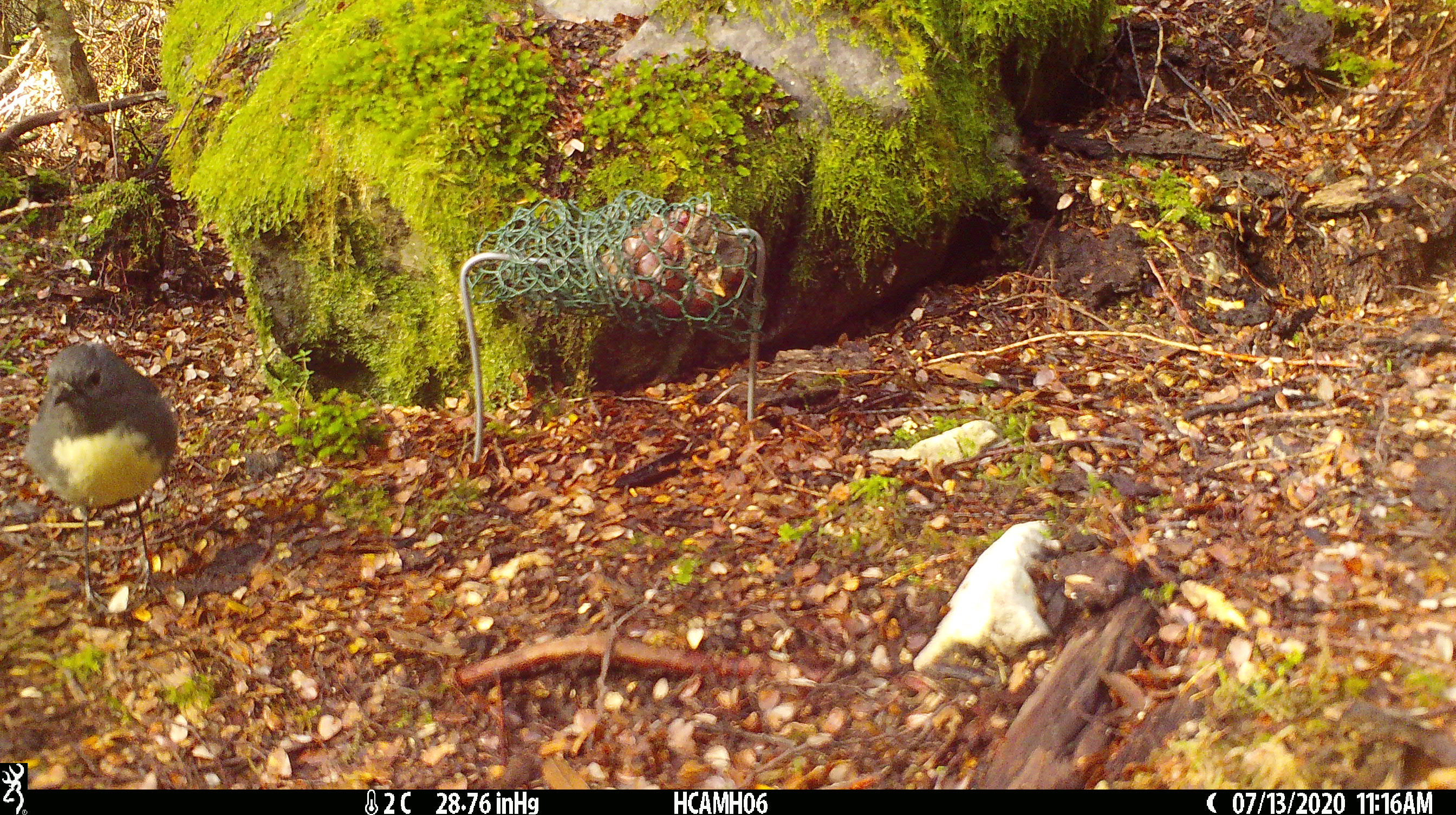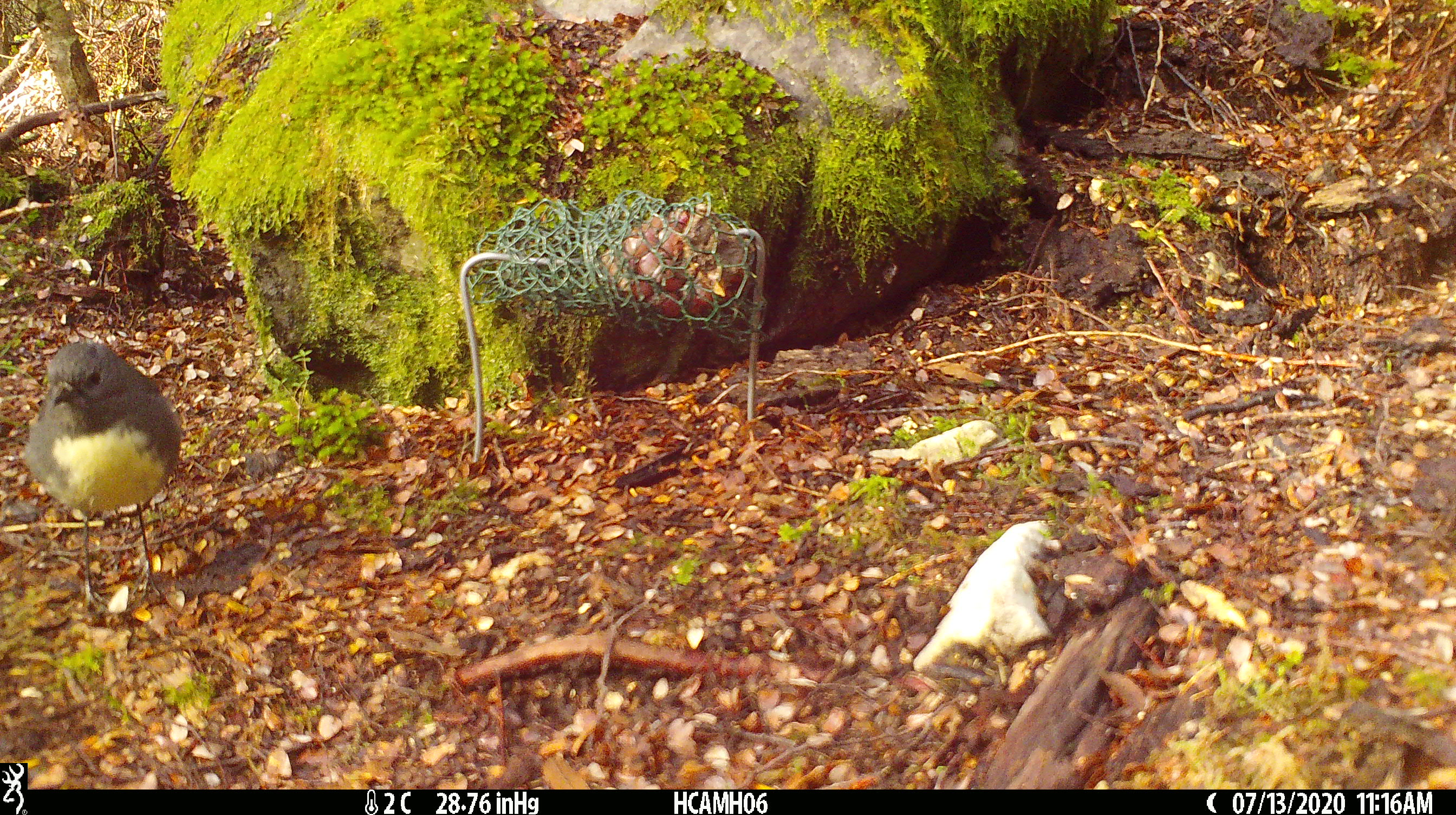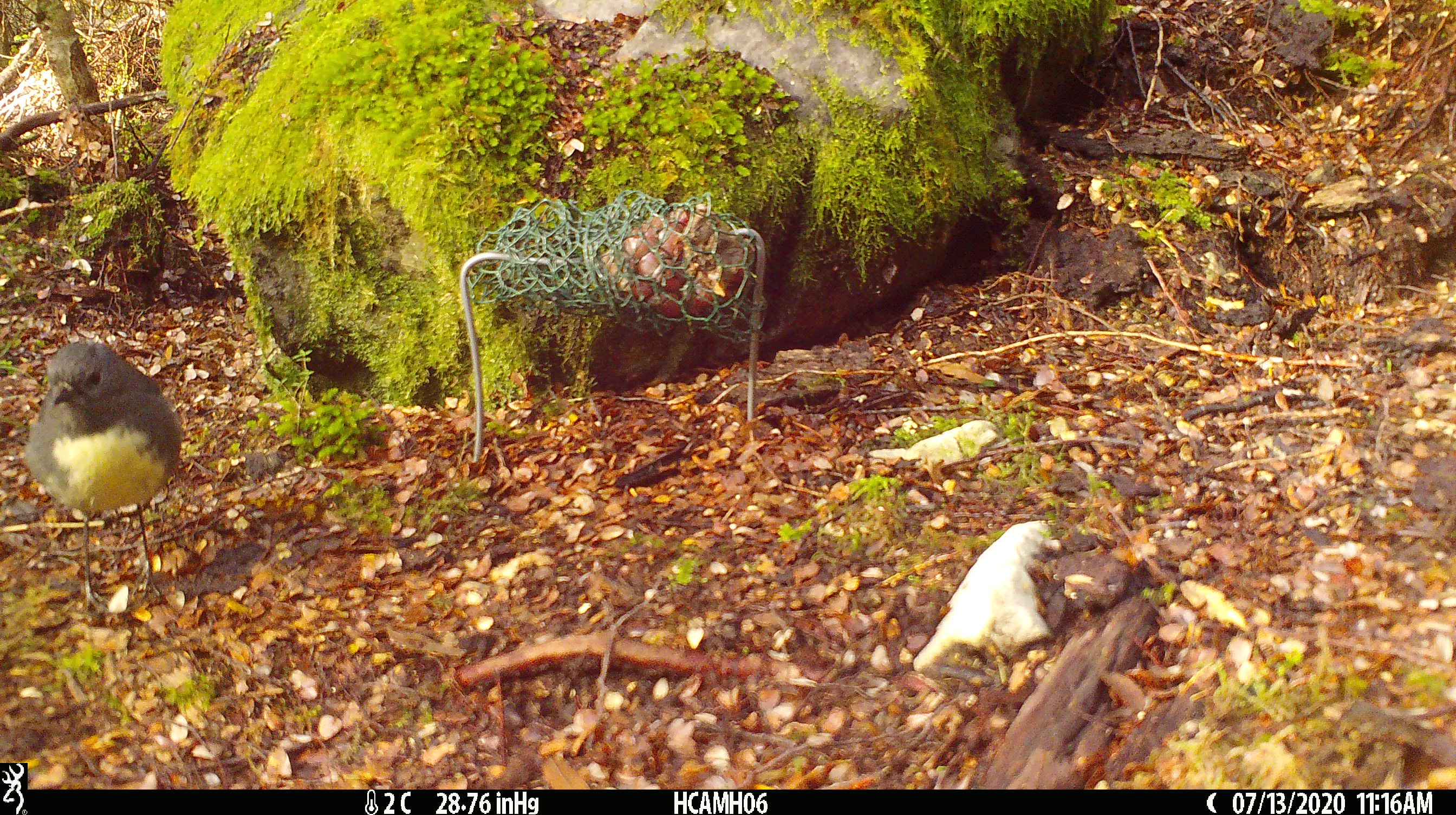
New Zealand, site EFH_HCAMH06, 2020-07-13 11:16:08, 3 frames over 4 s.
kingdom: Animalia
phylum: Chordata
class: Aves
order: Passeriformes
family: Petroicidae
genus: Petroica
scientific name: Petroica australis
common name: new zealand robin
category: robin